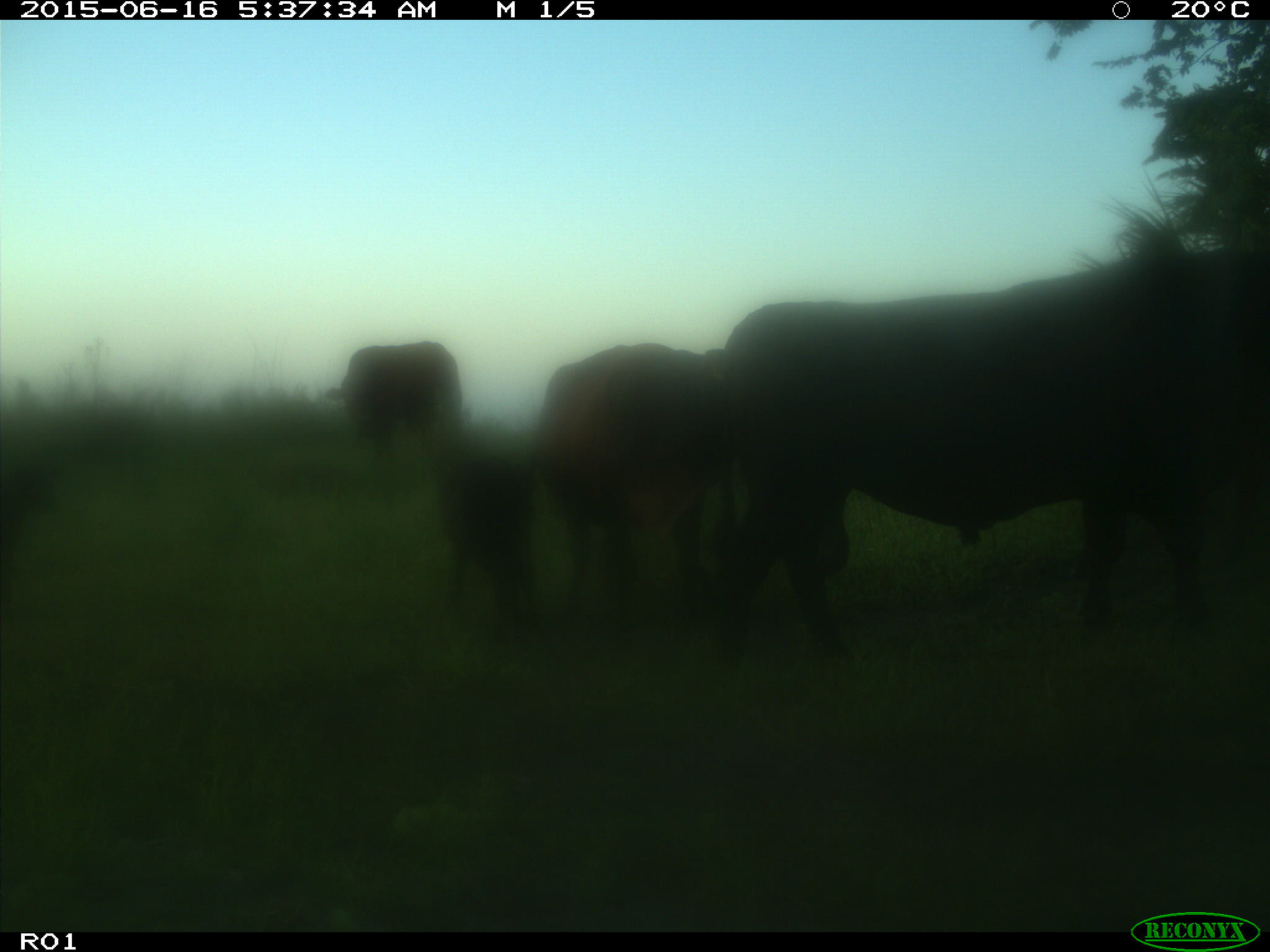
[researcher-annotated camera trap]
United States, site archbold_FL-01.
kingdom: Animalia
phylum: Chordata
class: Mammalia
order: Artiodactyla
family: Bovidae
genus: Bos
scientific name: Bos taurus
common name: domestic cow